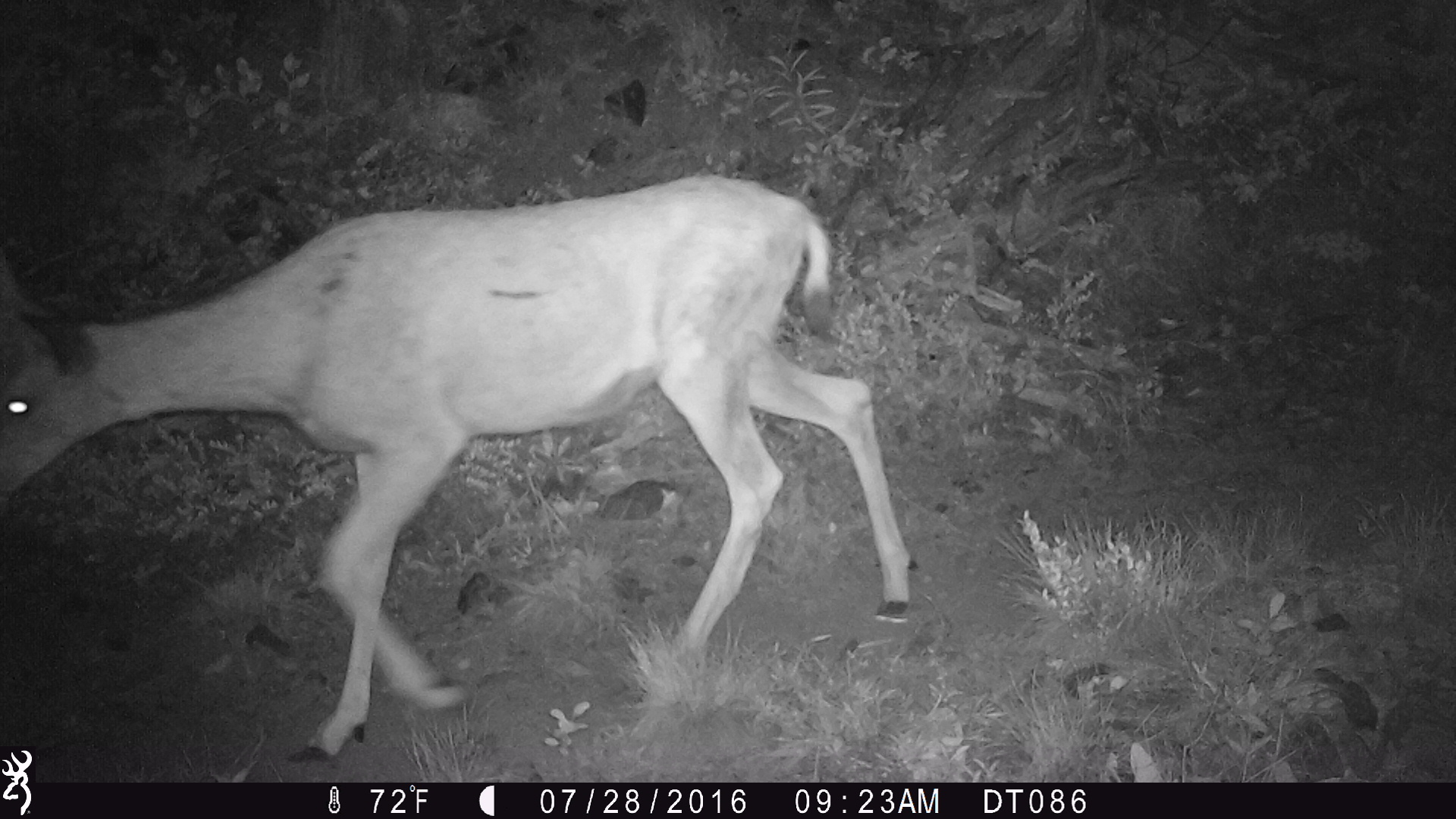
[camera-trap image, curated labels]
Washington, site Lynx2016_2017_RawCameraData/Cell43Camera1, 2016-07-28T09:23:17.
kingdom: Animalia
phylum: Chordata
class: Mammalia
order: Artiodactyla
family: Cervidae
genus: Odocoileus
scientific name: Odocoileus hemionus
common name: mule deer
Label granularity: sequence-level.